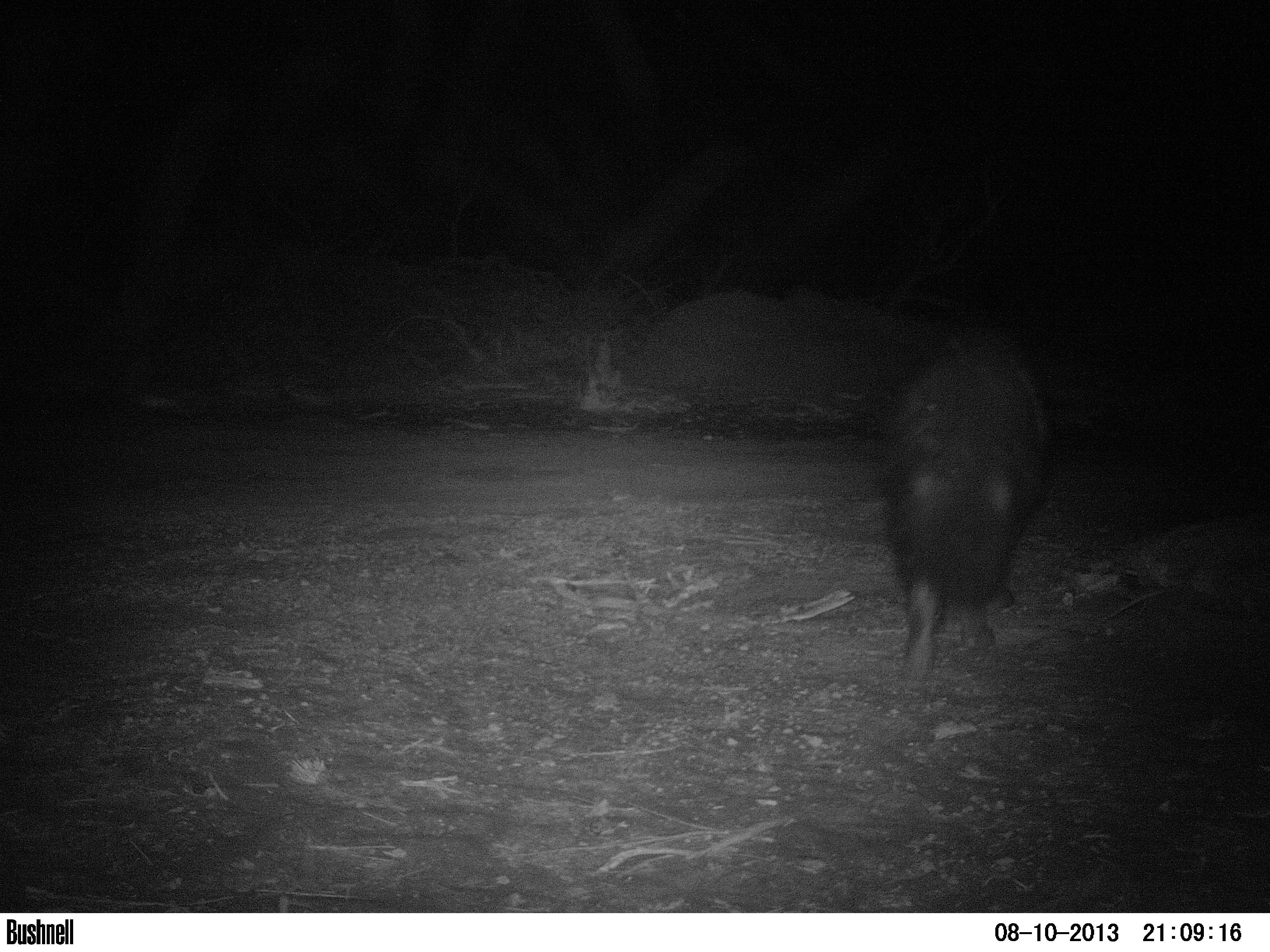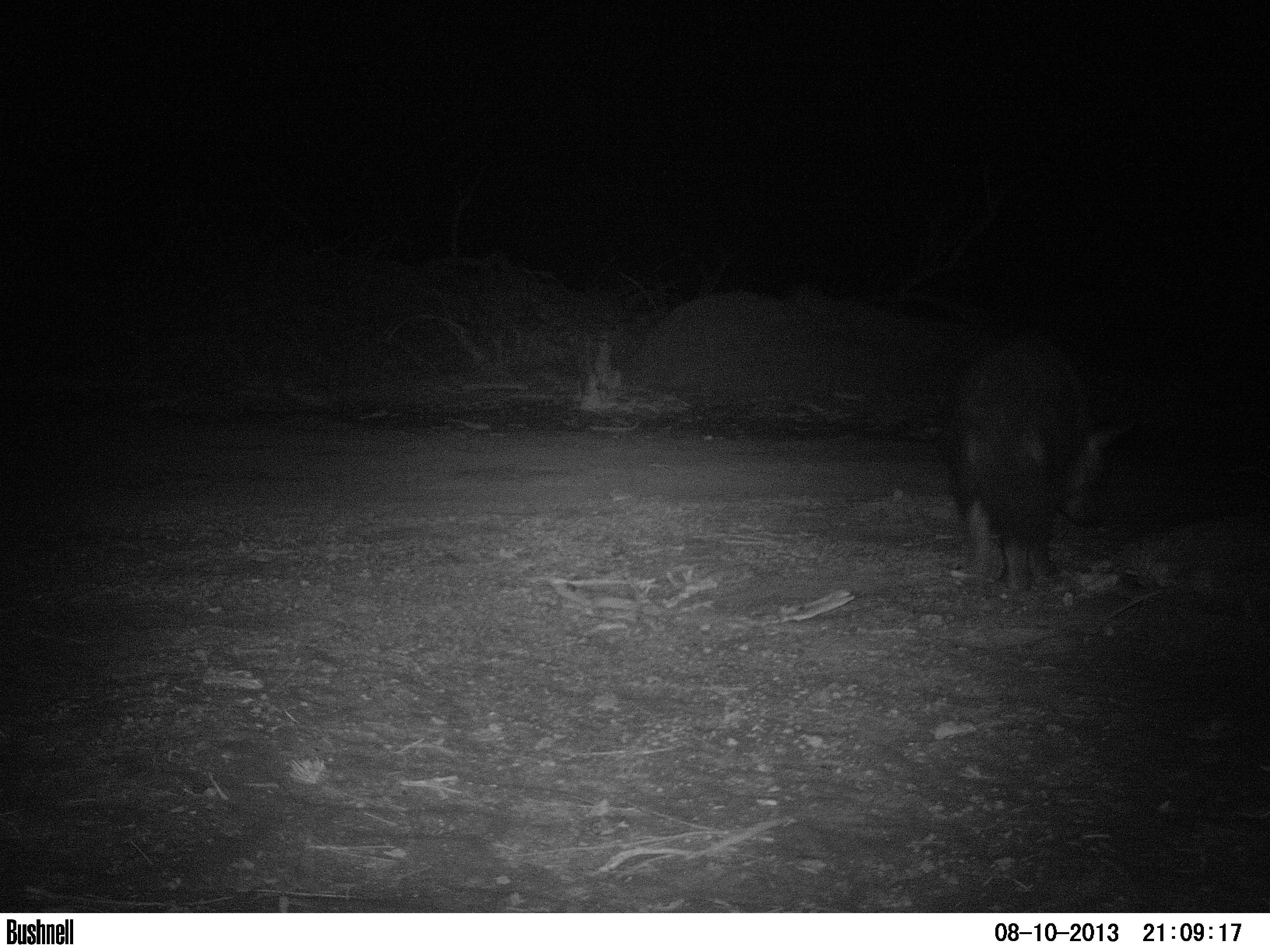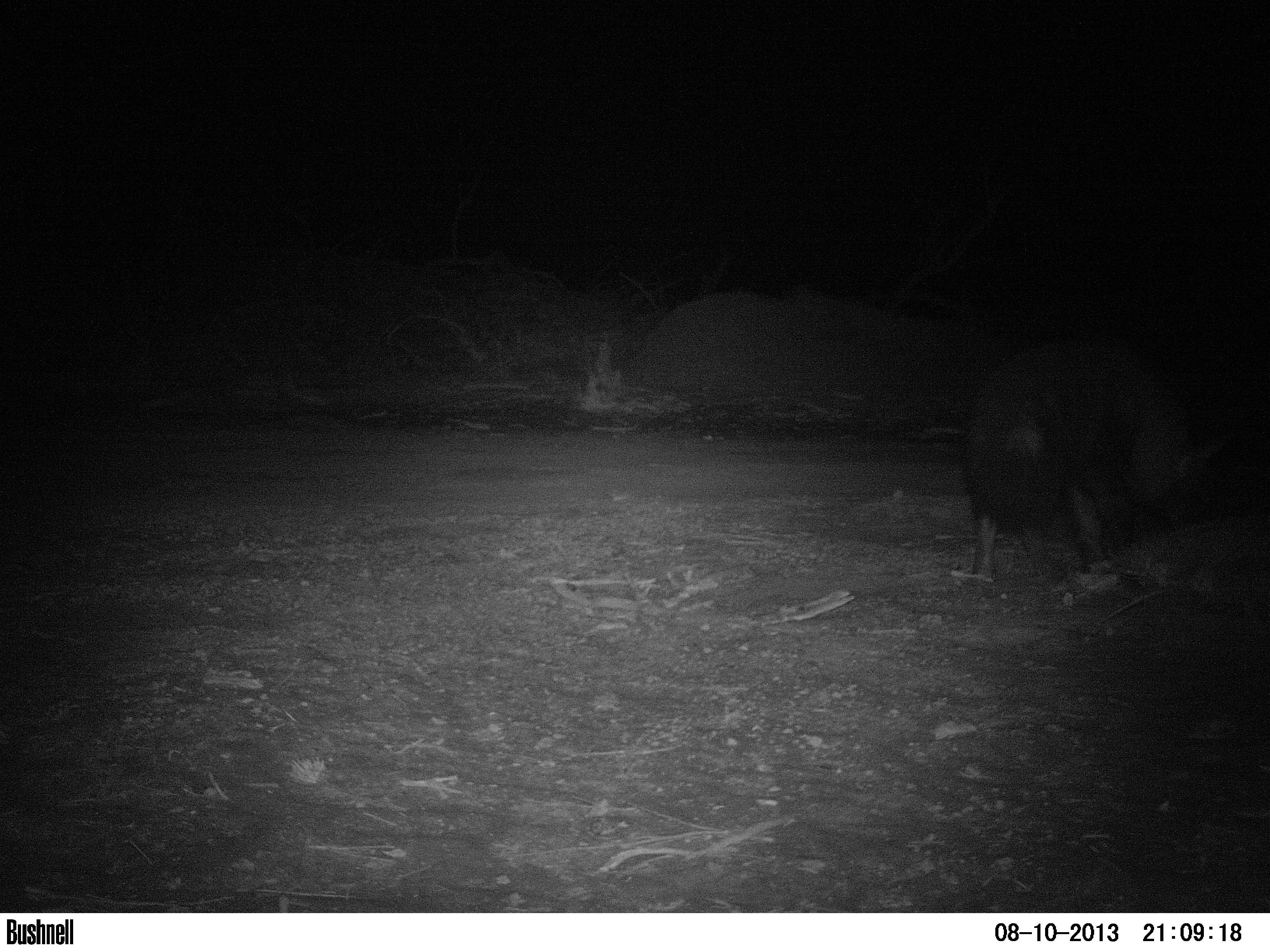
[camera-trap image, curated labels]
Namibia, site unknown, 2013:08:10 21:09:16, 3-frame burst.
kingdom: Animalia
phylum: Chordata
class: Mammalia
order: Carnivora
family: Hyaenidae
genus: Parahyaena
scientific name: Parahyaena brunnea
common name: brown hyena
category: hyaena brunnea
Hyaena brunnea (brown hyena) (Parahyaena brunnea).